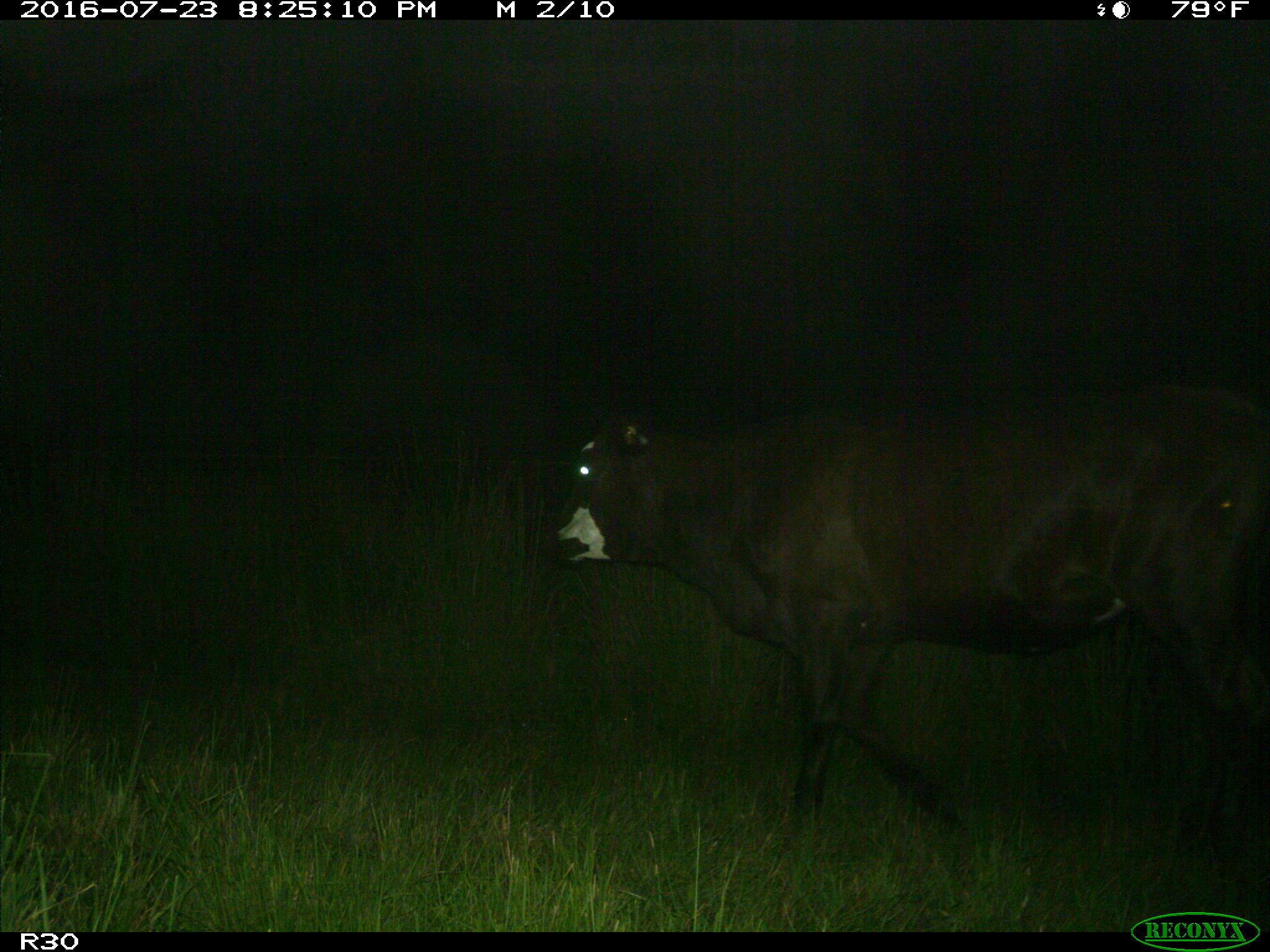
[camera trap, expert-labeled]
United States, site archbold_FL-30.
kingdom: Animalia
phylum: Chordata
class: Mammalia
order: Artiodactyla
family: Bovidae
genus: Bos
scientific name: Bos taurus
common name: domestic cow